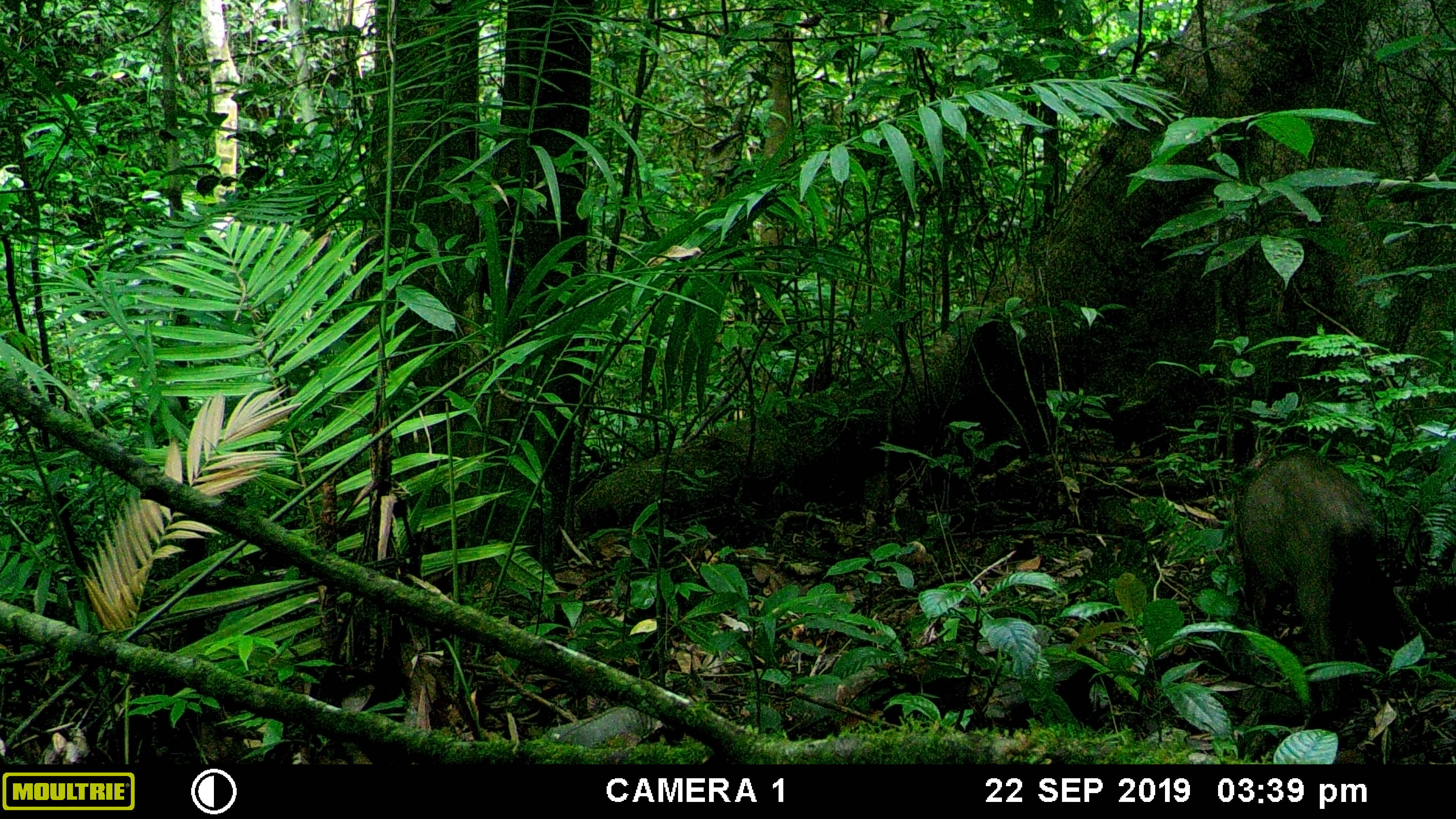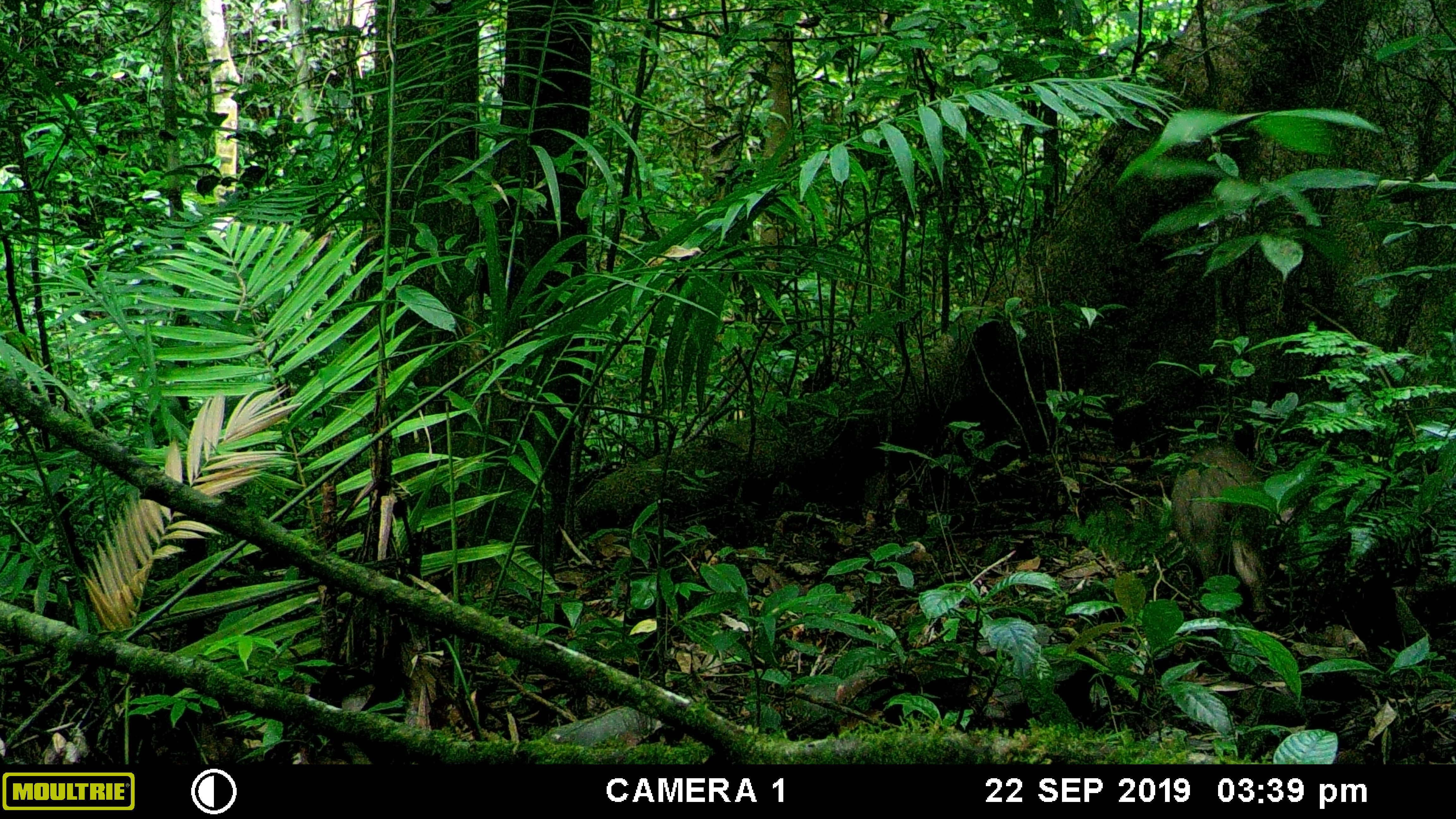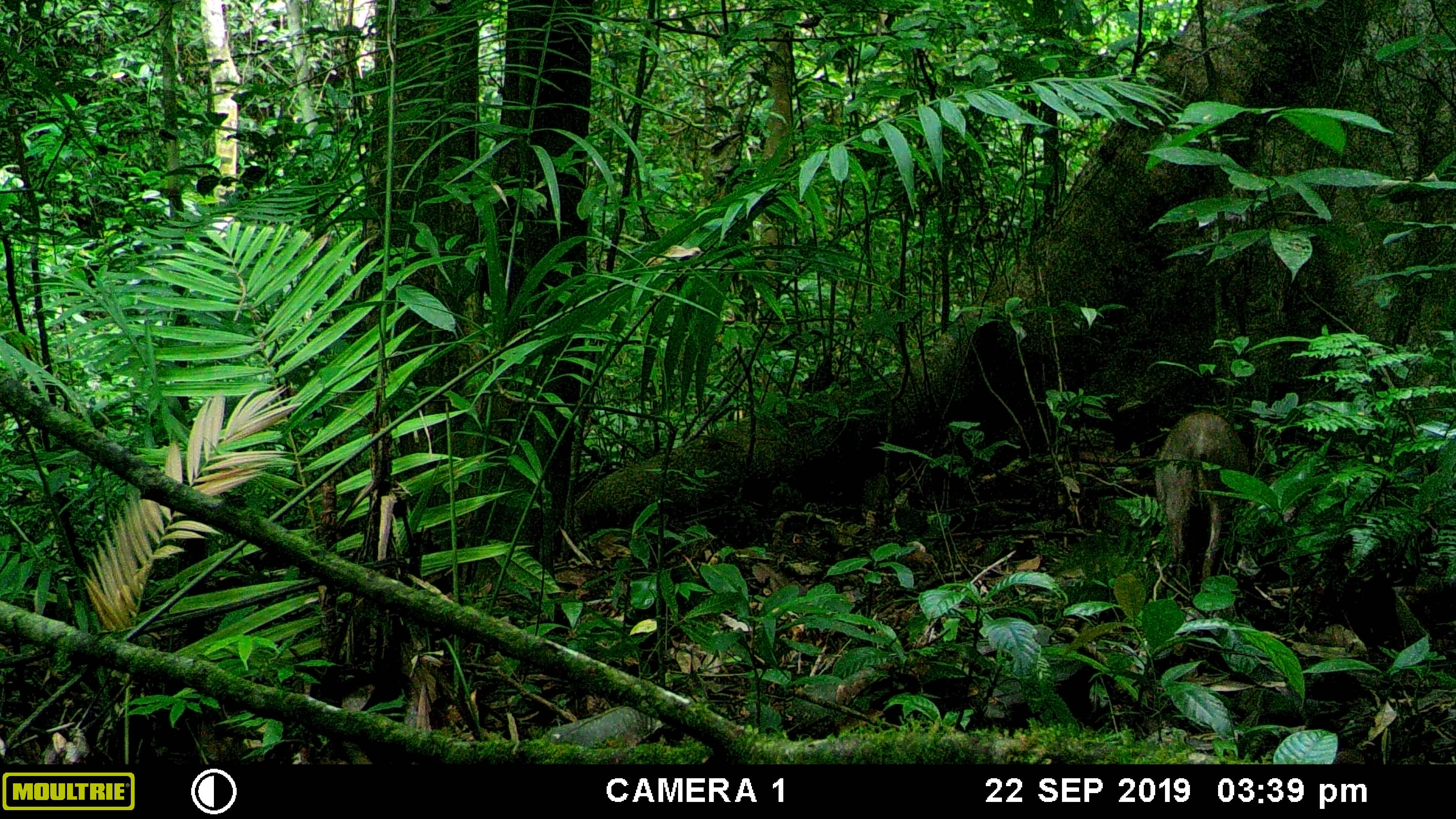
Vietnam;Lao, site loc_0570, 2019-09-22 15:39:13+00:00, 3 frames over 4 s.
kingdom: Animalia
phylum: Chordata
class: Mammalia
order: Artiodactyla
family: Suidae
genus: Sus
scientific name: Sus scrofa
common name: eurasian wild pig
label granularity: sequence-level